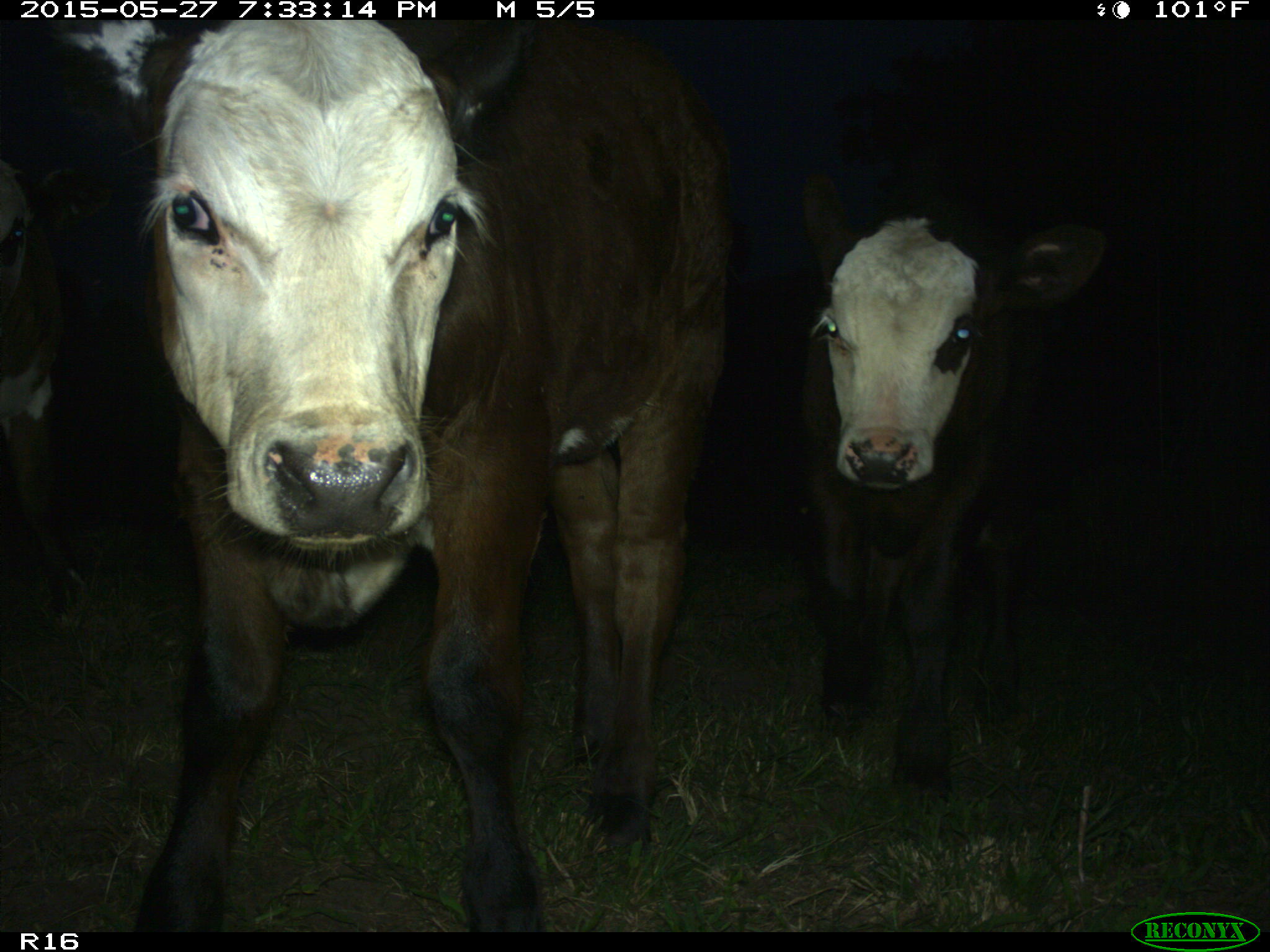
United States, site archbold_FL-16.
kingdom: Animalia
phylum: Chordata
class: Mammalia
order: Artiodactyla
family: Bovidae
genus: Bos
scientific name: Bos taurus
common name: domestic cow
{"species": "Bos taurus (domestic cow)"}